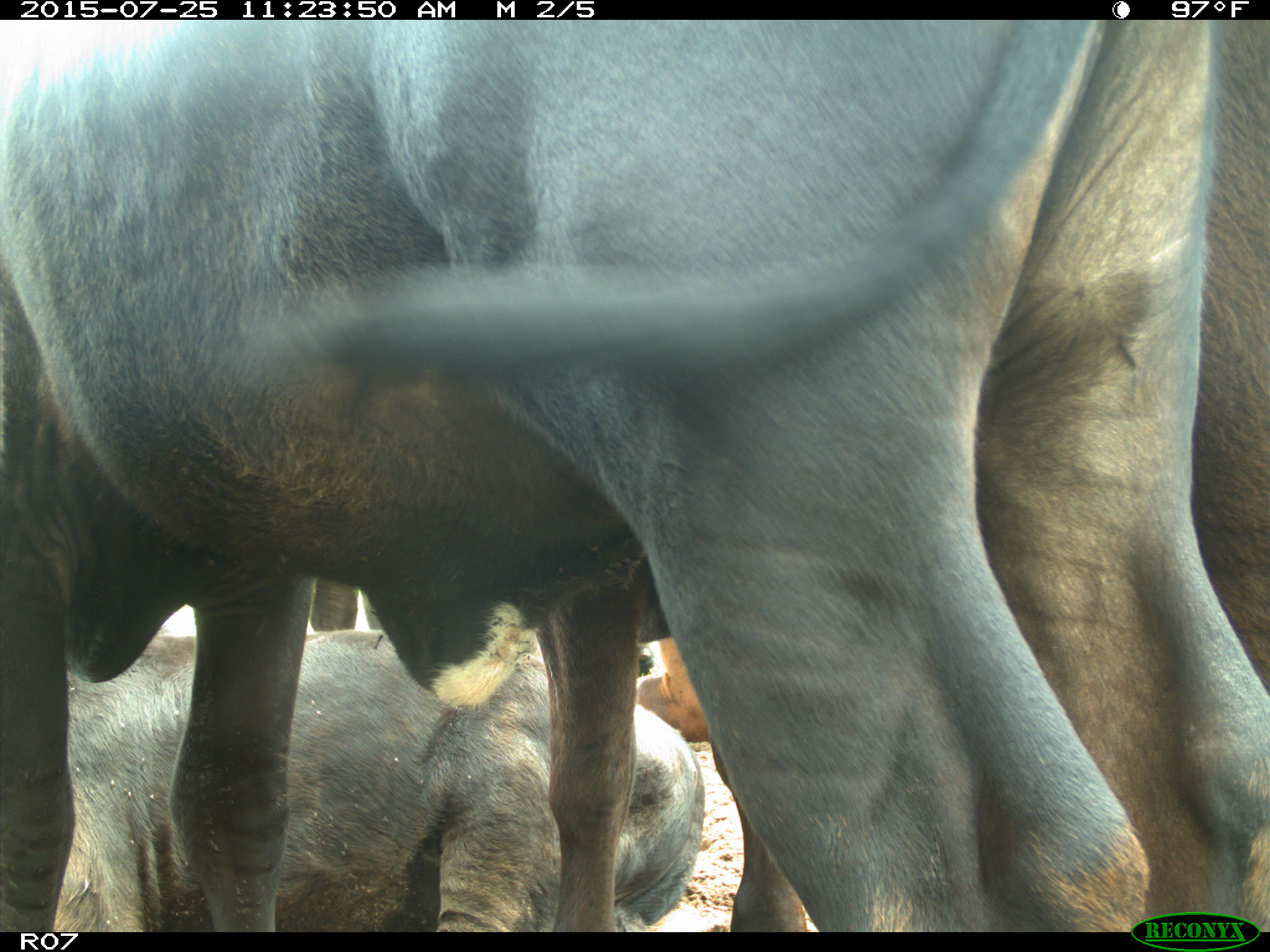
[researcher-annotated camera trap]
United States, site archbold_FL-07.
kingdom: Animalia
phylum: Chordata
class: Mammalia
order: Artiodactyla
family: Bovidae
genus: Bos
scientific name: Bos taurus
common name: domestic cow